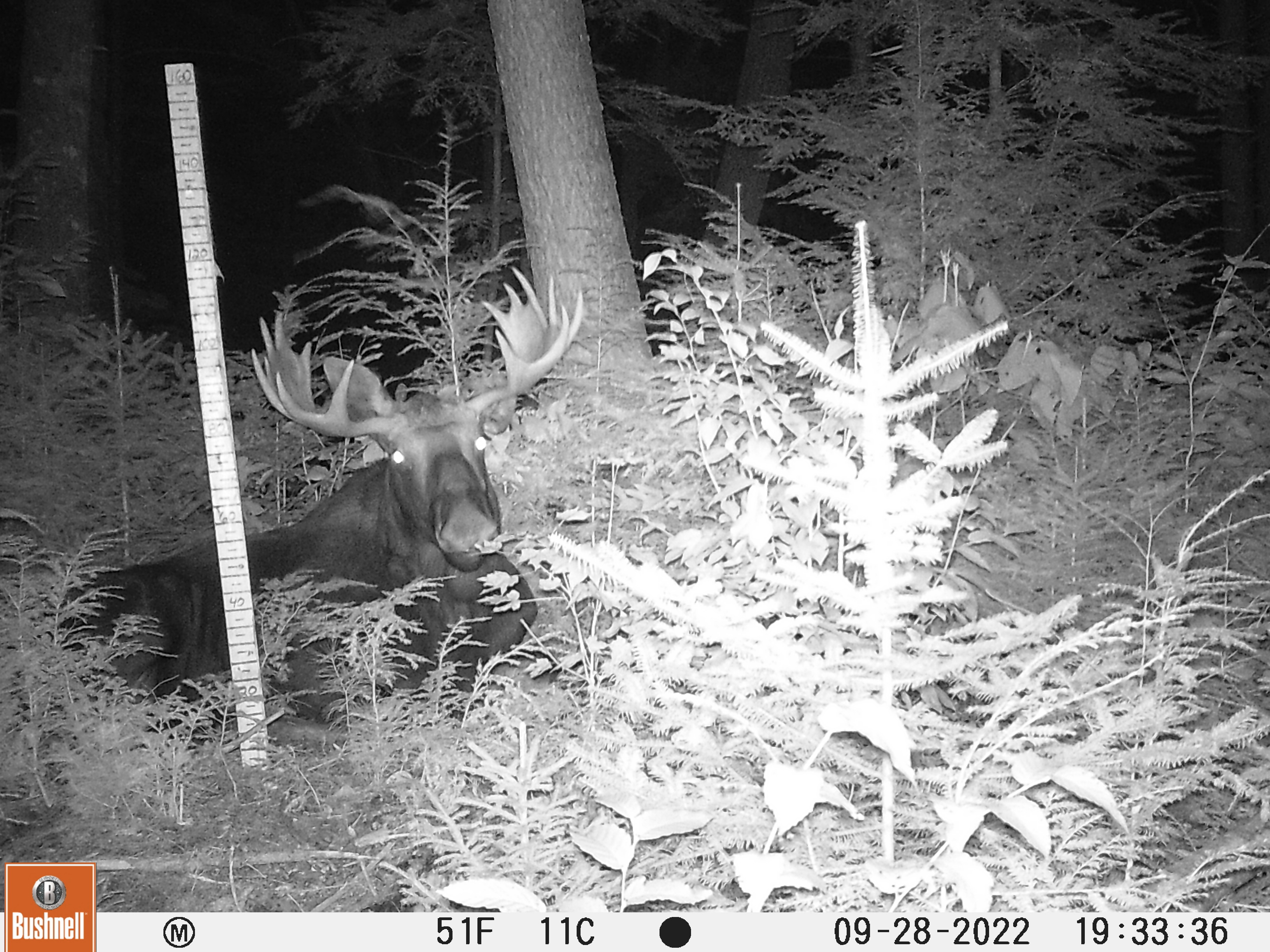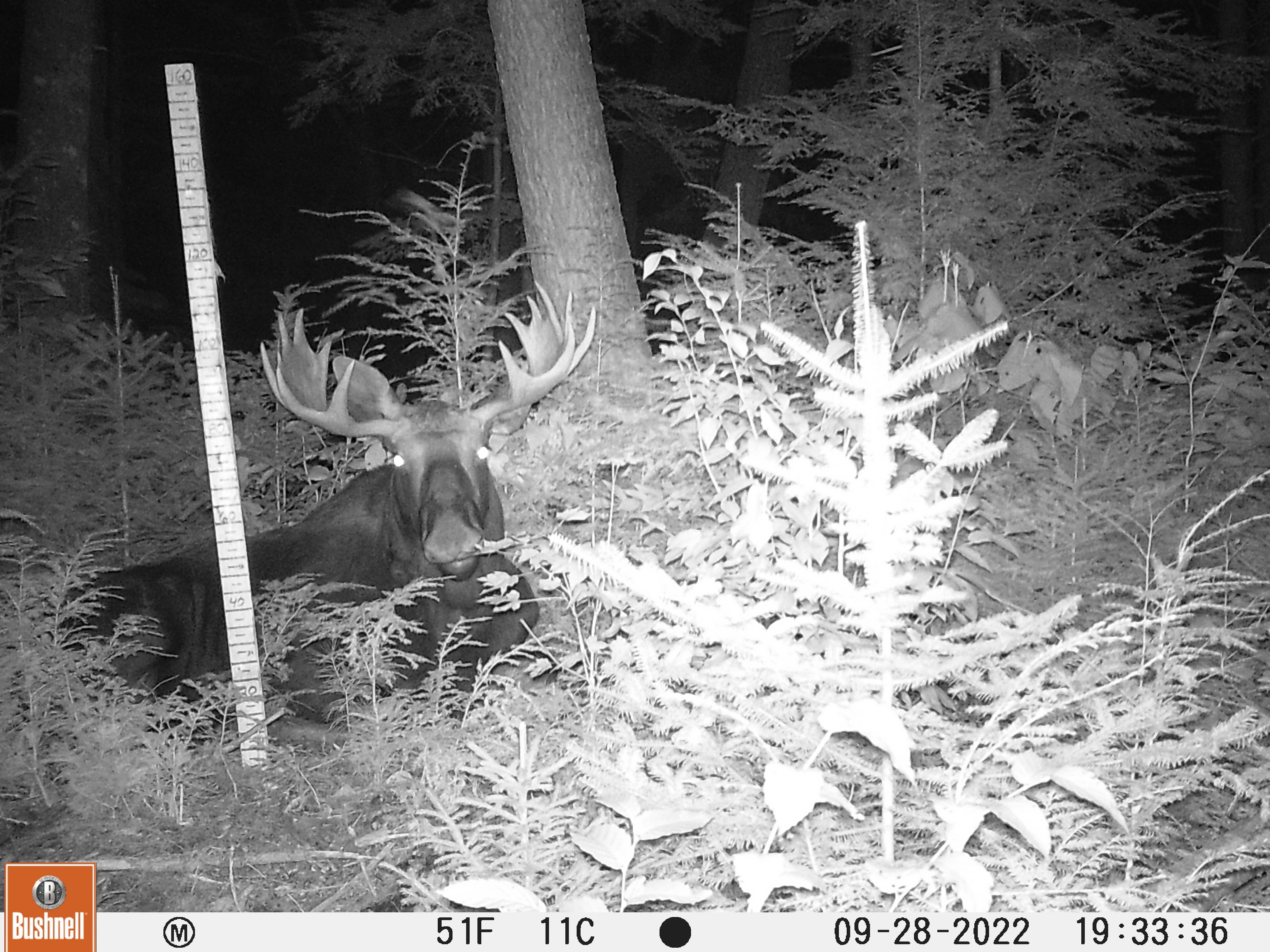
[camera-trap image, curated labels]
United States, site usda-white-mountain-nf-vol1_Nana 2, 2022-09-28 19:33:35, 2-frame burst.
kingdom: Animalia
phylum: Chordata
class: Mammalia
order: Artiodactyla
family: Cervidae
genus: Alces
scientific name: Alces alces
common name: moose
Moose (Alces alces).